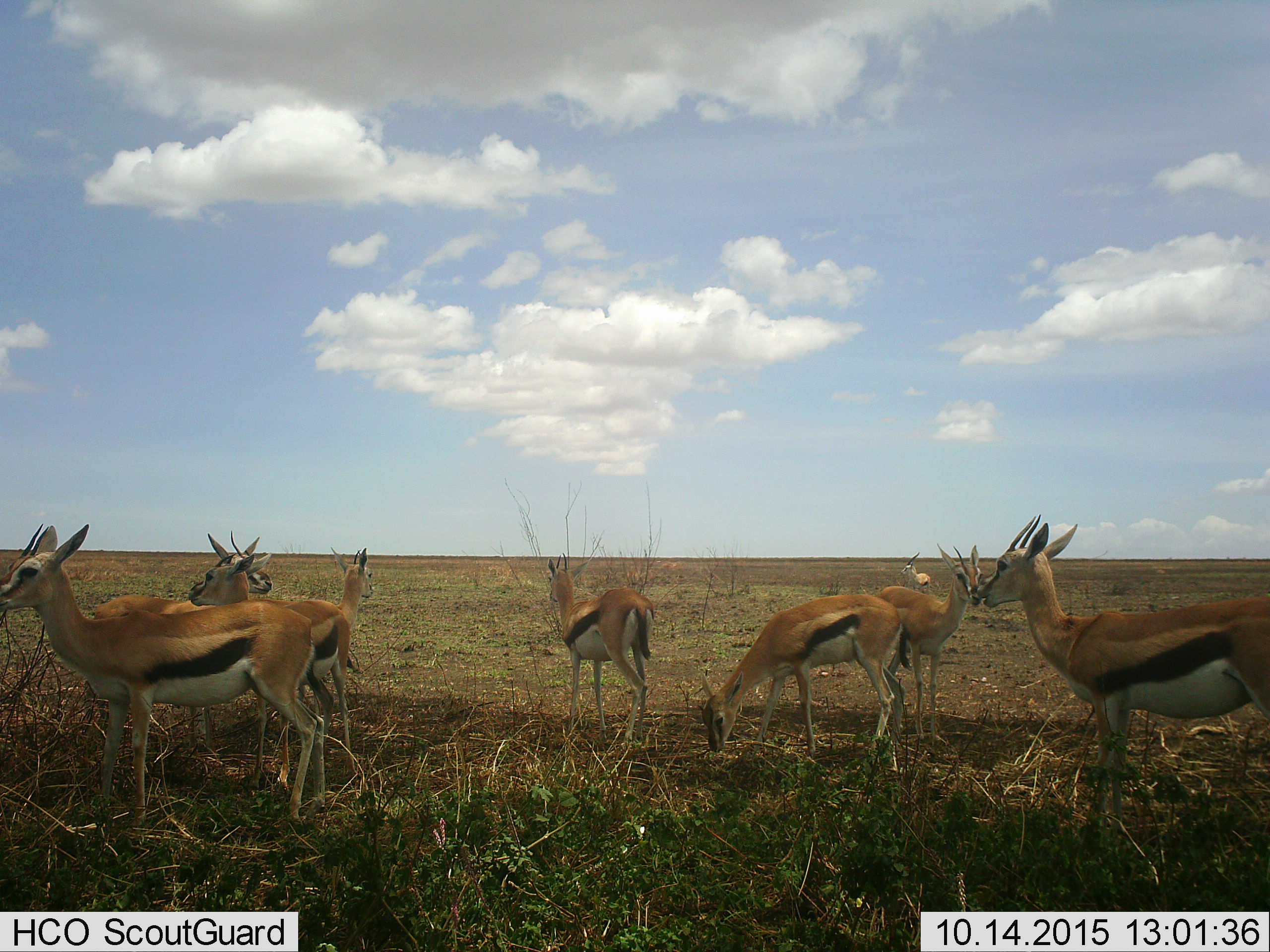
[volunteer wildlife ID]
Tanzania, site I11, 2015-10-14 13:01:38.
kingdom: Animalia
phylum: Chordata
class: Mammalia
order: Artiodactyla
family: Bovidae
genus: Eudorcas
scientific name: Eudorcas thomsonii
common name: thomson's gazelle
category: gazellethomsons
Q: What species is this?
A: Gazellethomsons (thomson's gazelle) (Eudorcas thomsonii).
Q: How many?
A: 9.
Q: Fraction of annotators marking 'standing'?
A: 88%.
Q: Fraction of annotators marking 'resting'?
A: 0%.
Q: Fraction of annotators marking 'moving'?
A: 12%.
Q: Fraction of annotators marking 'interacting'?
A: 12%.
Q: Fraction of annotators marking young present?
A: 0%.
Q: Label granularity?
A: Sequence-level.